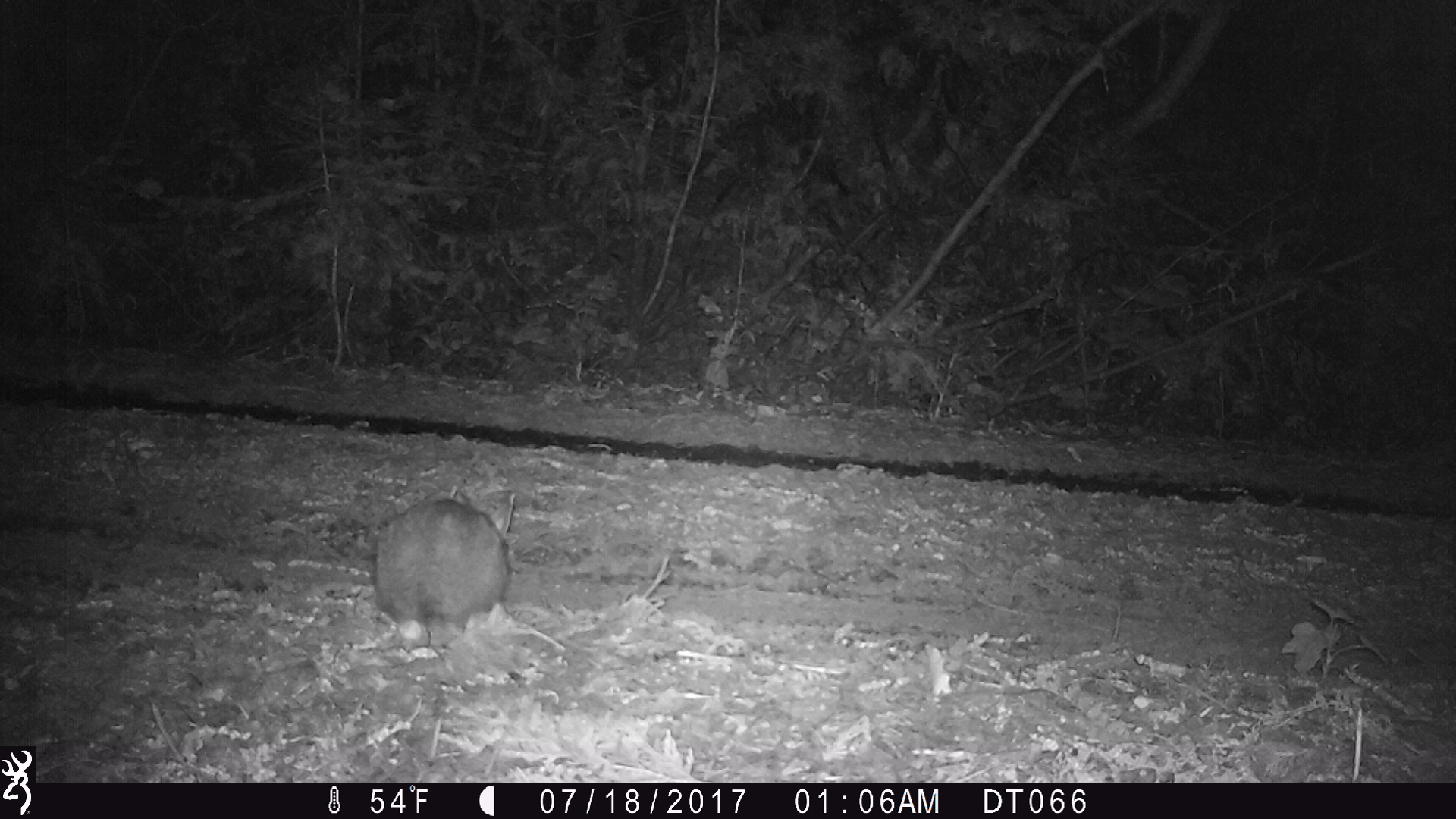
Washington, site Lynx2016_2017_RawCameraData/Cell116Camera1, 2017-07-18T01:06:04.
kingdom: Animalia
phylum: Chordata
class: Mammalia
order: Lagomorpha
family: Leporidae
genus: Lepus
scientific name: Lepus americanus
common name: snowshoe hare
Lepus americanus (snowshoe hare). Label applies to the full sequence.